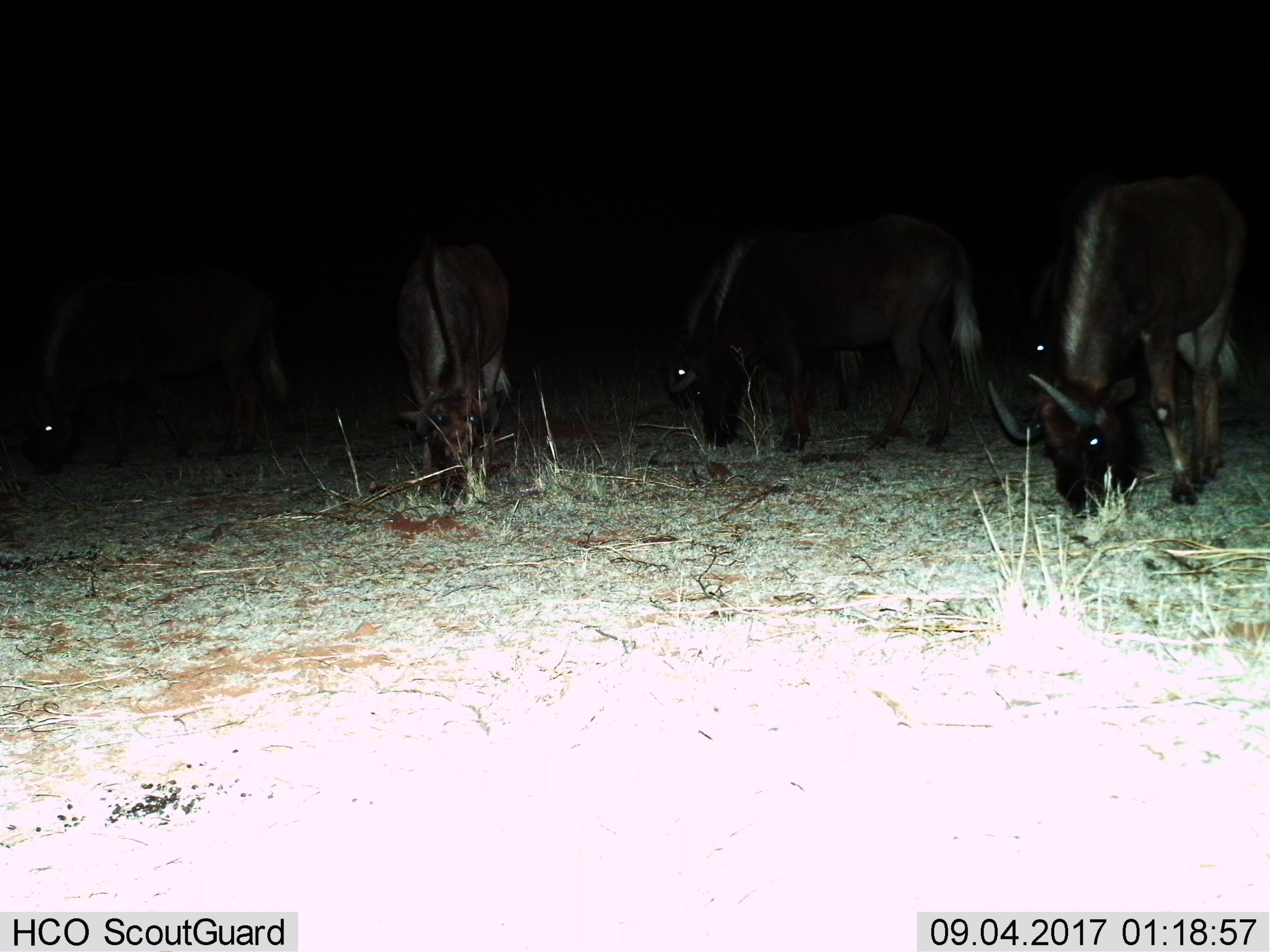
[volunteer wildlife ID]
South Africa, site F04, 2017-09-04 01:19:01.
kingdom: Animalia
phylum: Chordata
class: Mammalia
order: Artiodactyla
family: Bovidae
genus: Connochaetes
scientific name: Connochaetes gnou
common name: black wildebeest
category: wildebeestblack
Wildebeestblack (black wildebeest) (Connochaetes gnou), count 5. Behavior (volunteer vote fractions): standing 22%, resting 0%, moving 11%, interacting 0%. Young present (vote fraction): 11%. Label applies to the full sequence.